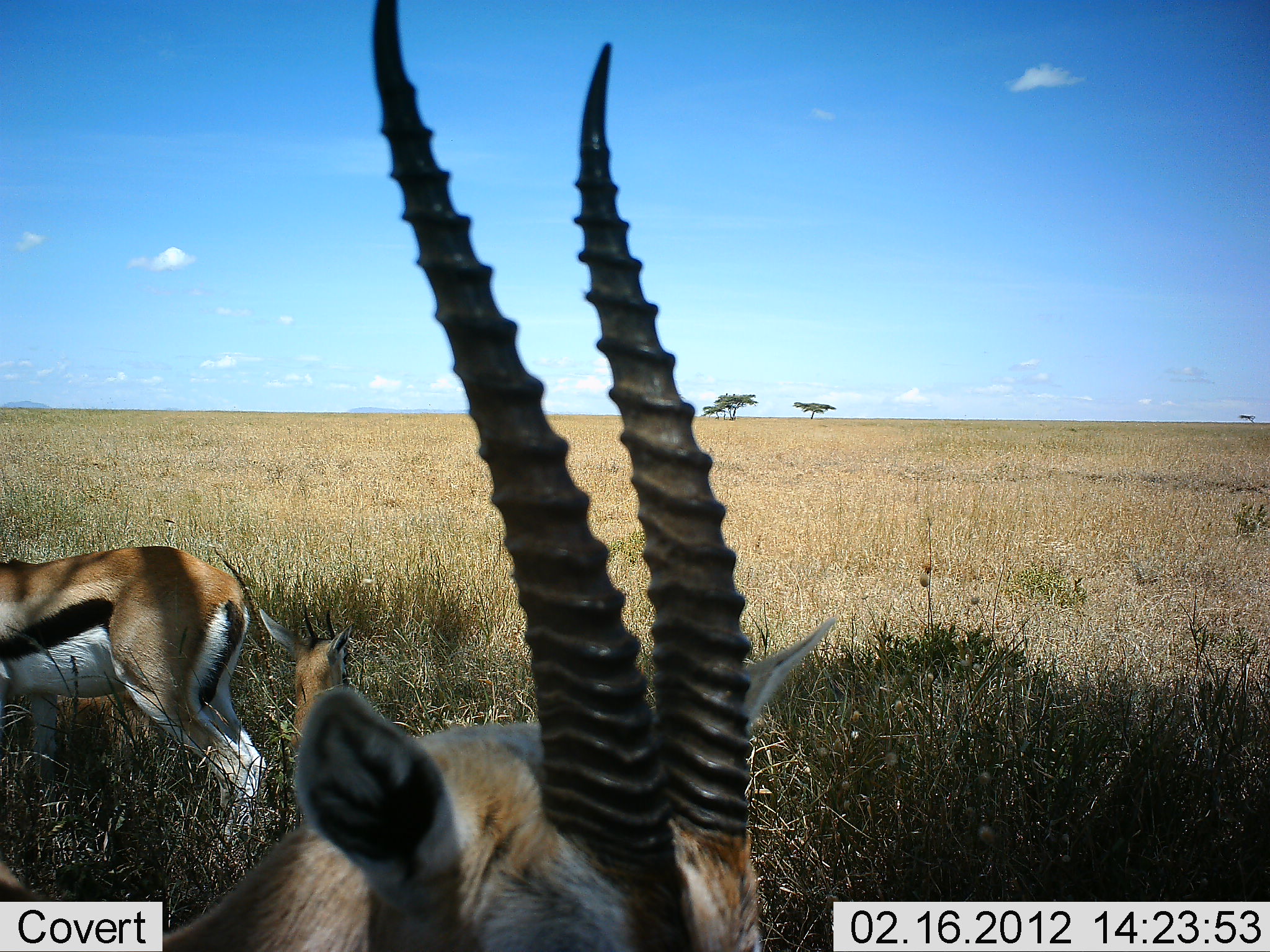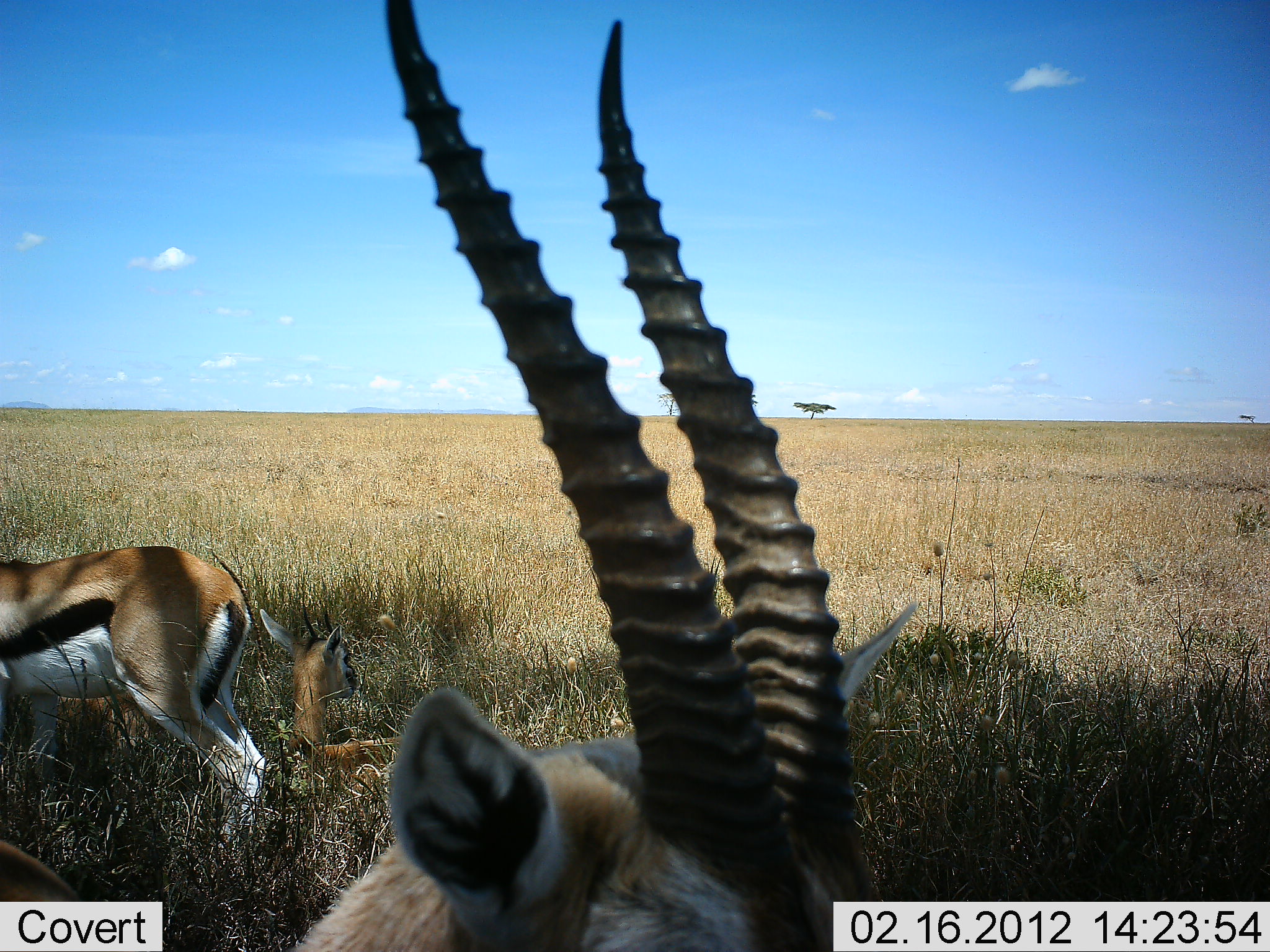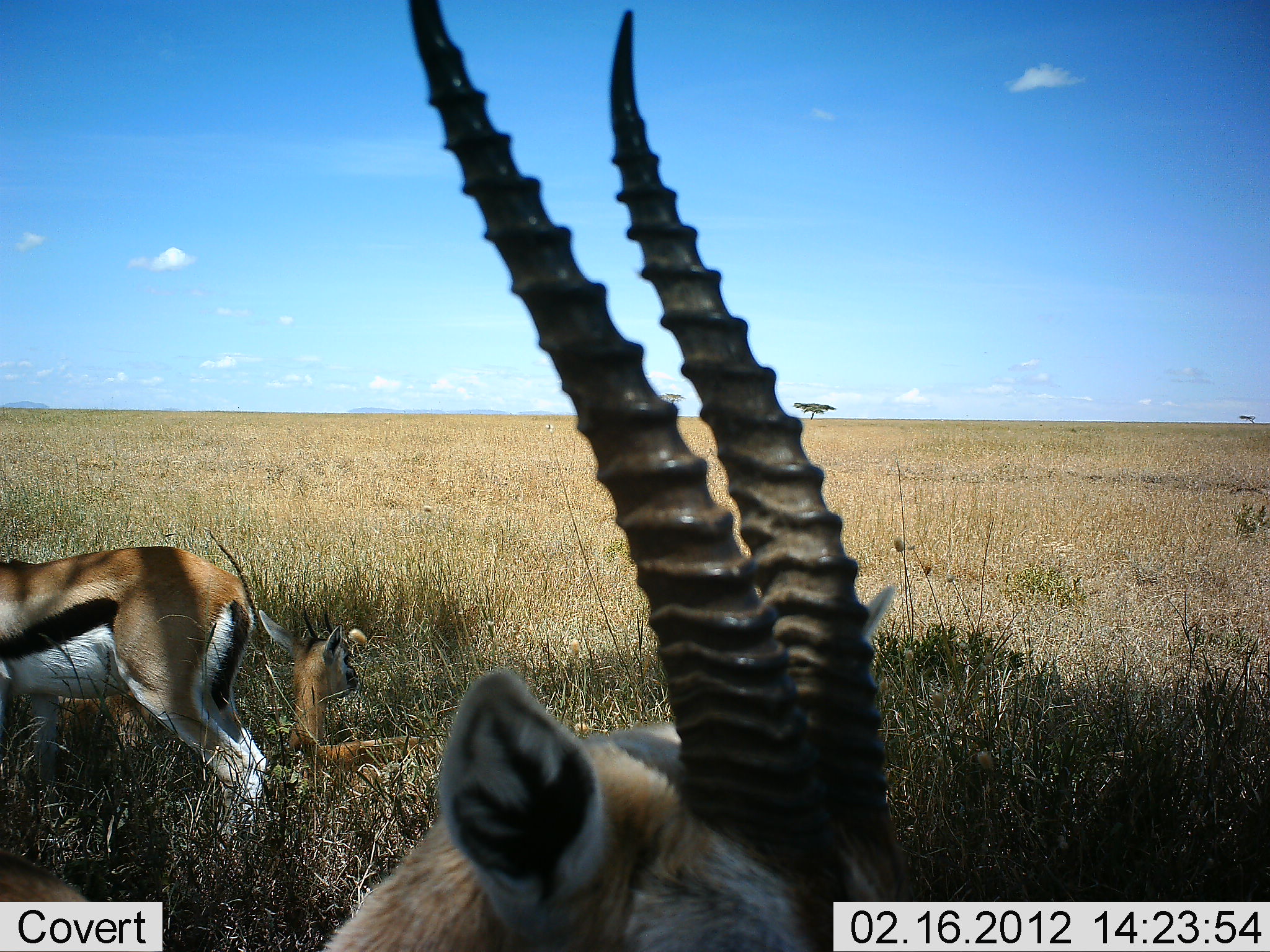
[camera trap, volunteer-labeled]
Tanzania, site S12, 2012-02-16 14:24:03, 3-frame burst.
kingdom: Animalia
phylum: Chordata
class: Mammalia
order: Artiodactyla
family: Bovidae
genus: Eudorcas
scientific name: Eudorcas thomsonii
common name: thomson's gazelle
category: gazellethomsons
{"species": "gazellethomsons (thomson's gazelle) (Eudorcas thomsonii)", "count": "3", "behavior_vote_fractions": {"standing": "93%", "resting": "93%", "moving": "0%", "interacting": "0%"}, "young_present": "14%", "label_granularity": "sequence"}